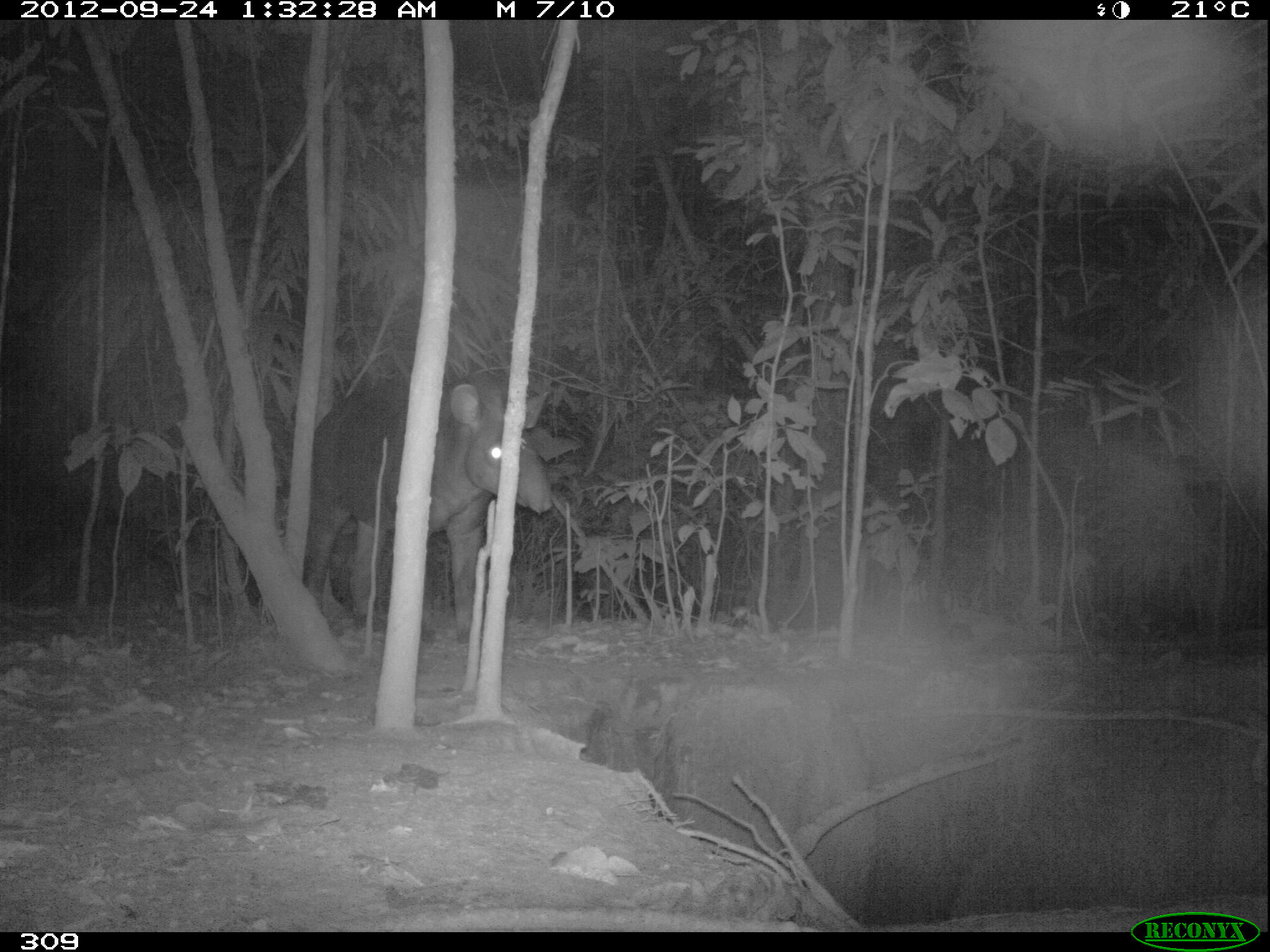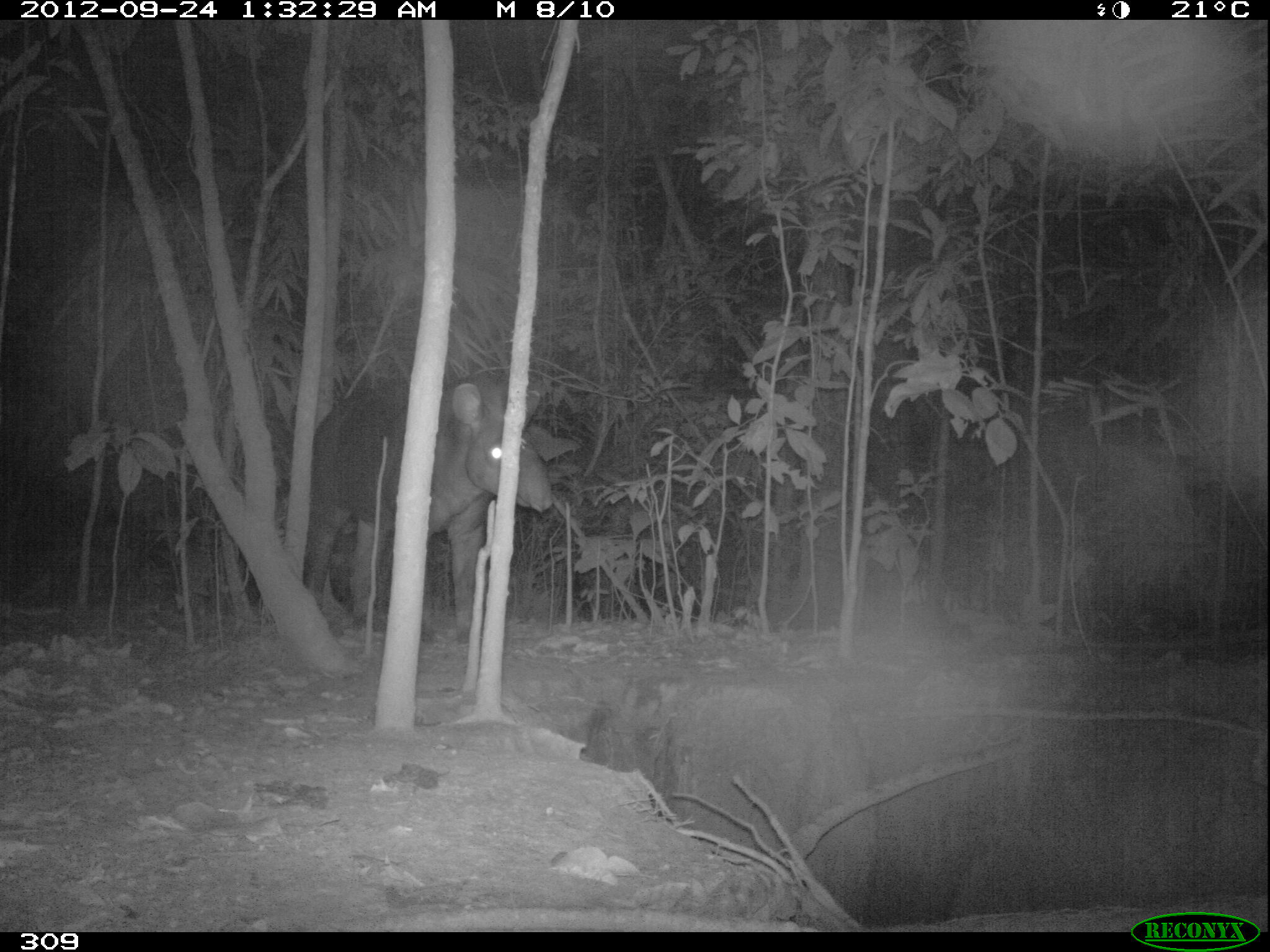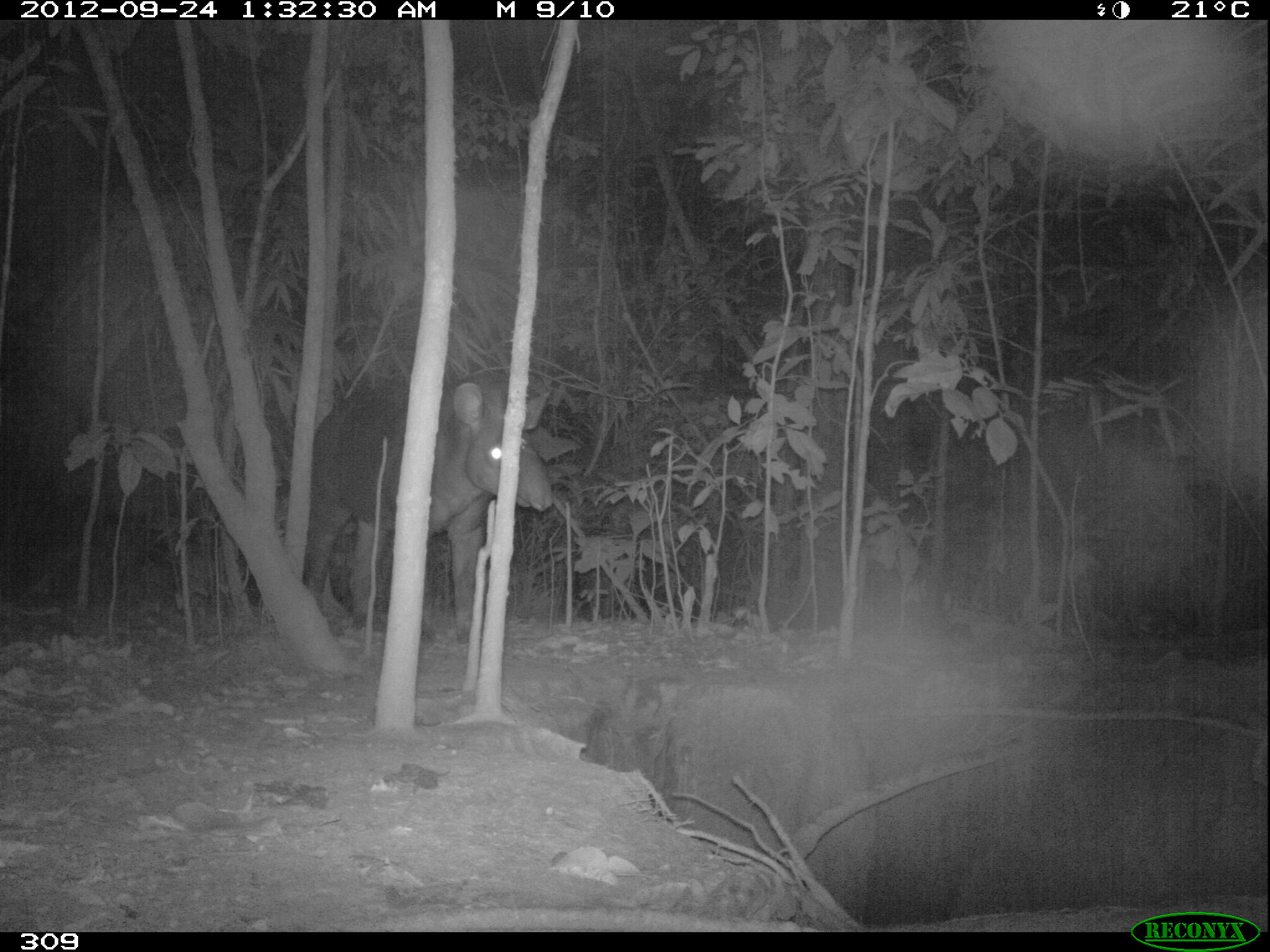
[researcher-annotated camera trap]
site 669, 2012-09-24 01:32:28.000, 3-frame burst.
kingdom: Animalia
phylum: Chordata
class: Mammalia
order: Perissodactyla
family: Tapiridae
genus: Tapirus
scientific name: Tapirus terrestris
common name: south american tapir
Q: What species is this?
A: Tapirus terrestris (south american tapir).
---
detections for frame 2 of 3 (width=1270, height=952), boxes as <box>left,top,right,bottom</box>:
tapirus terrestris: <box>301,374,554,643</box>